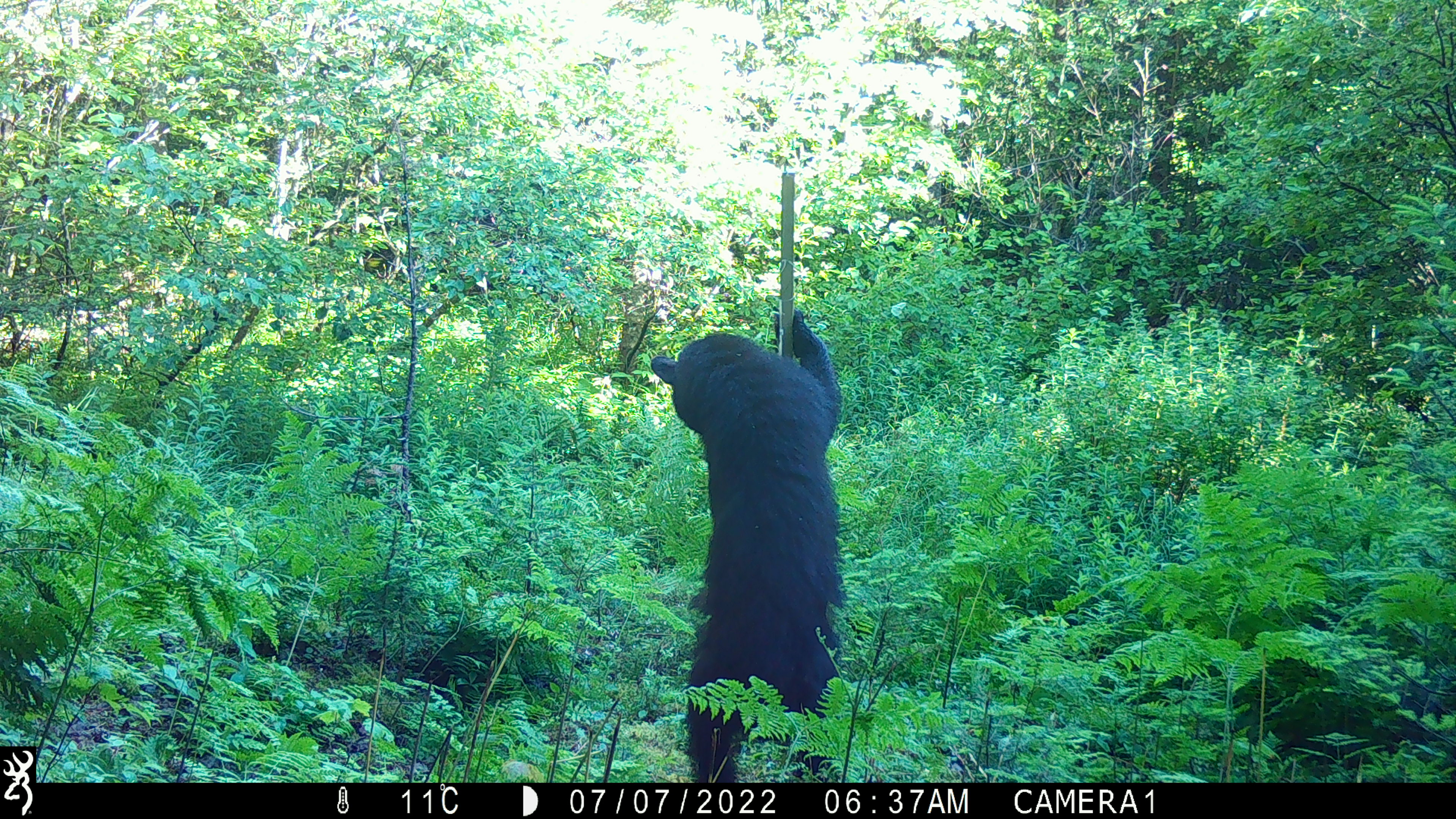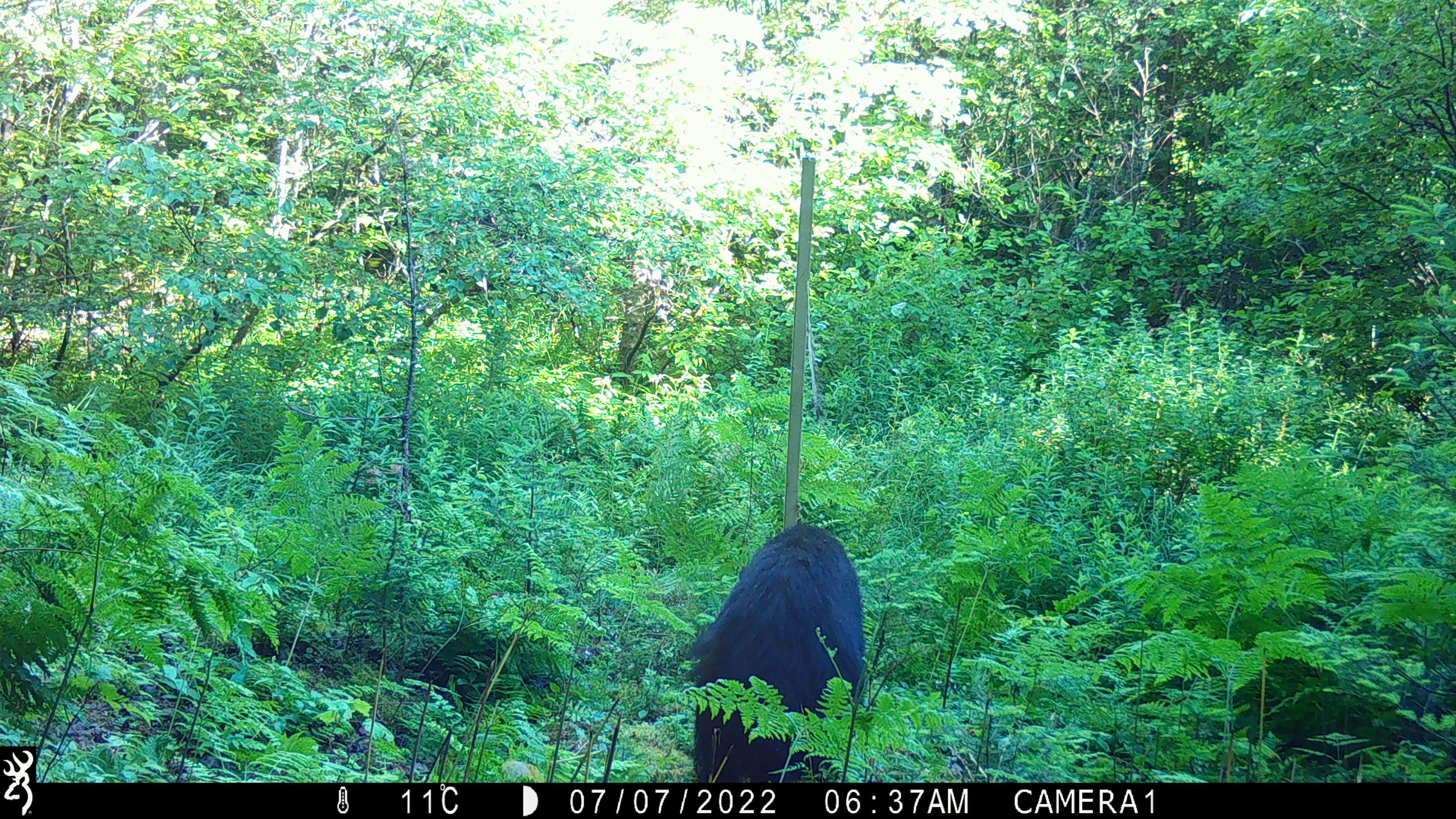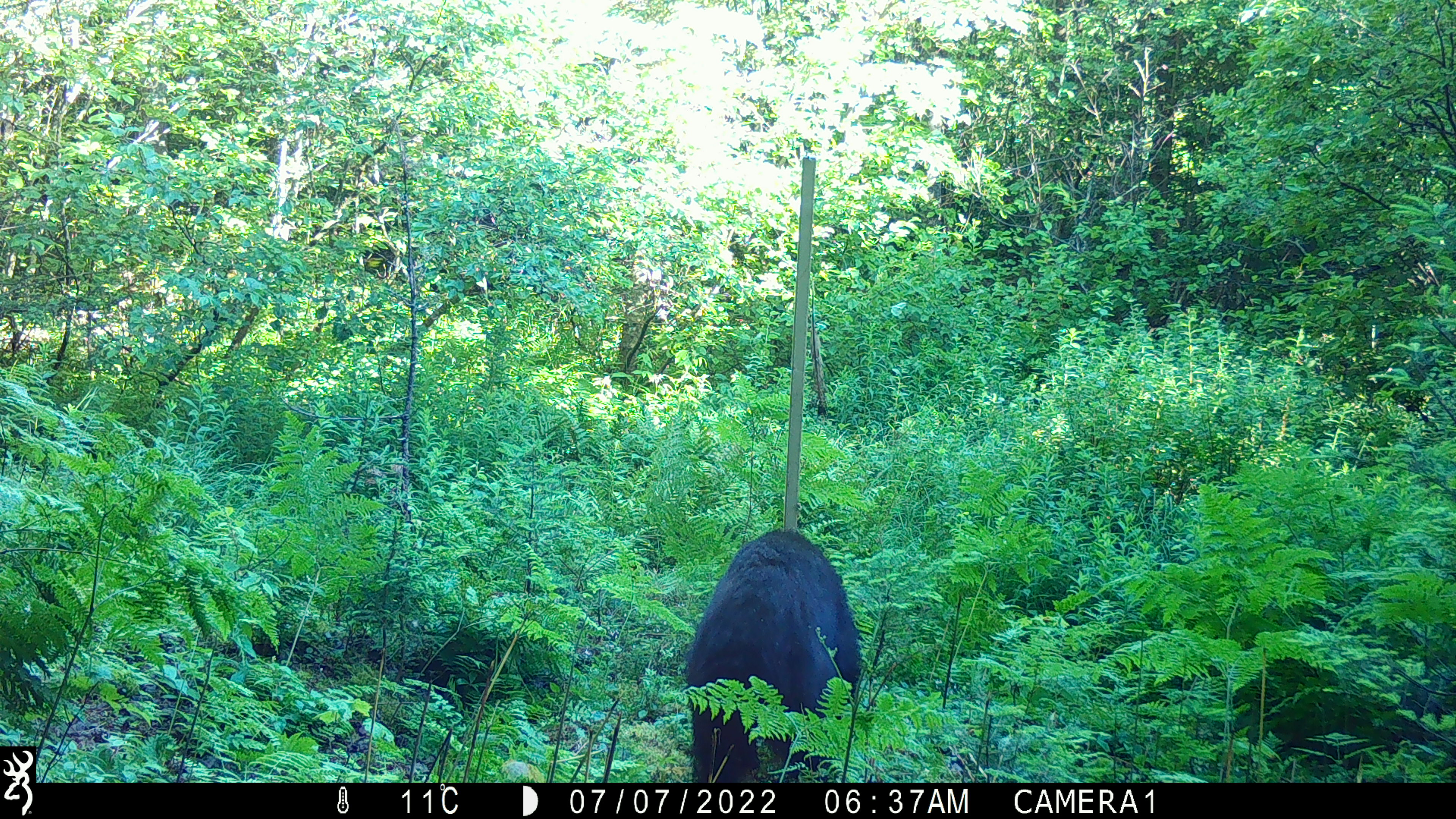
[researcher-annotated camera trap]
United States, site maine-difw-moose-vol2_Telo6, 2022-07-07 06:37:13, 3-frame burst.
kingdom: Animalia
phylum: Chordata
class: Mammalia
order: Carnivora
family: Ursidae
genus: Ursus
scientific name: Ursus americanus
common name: black bear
Black bear (Ursus americanus).